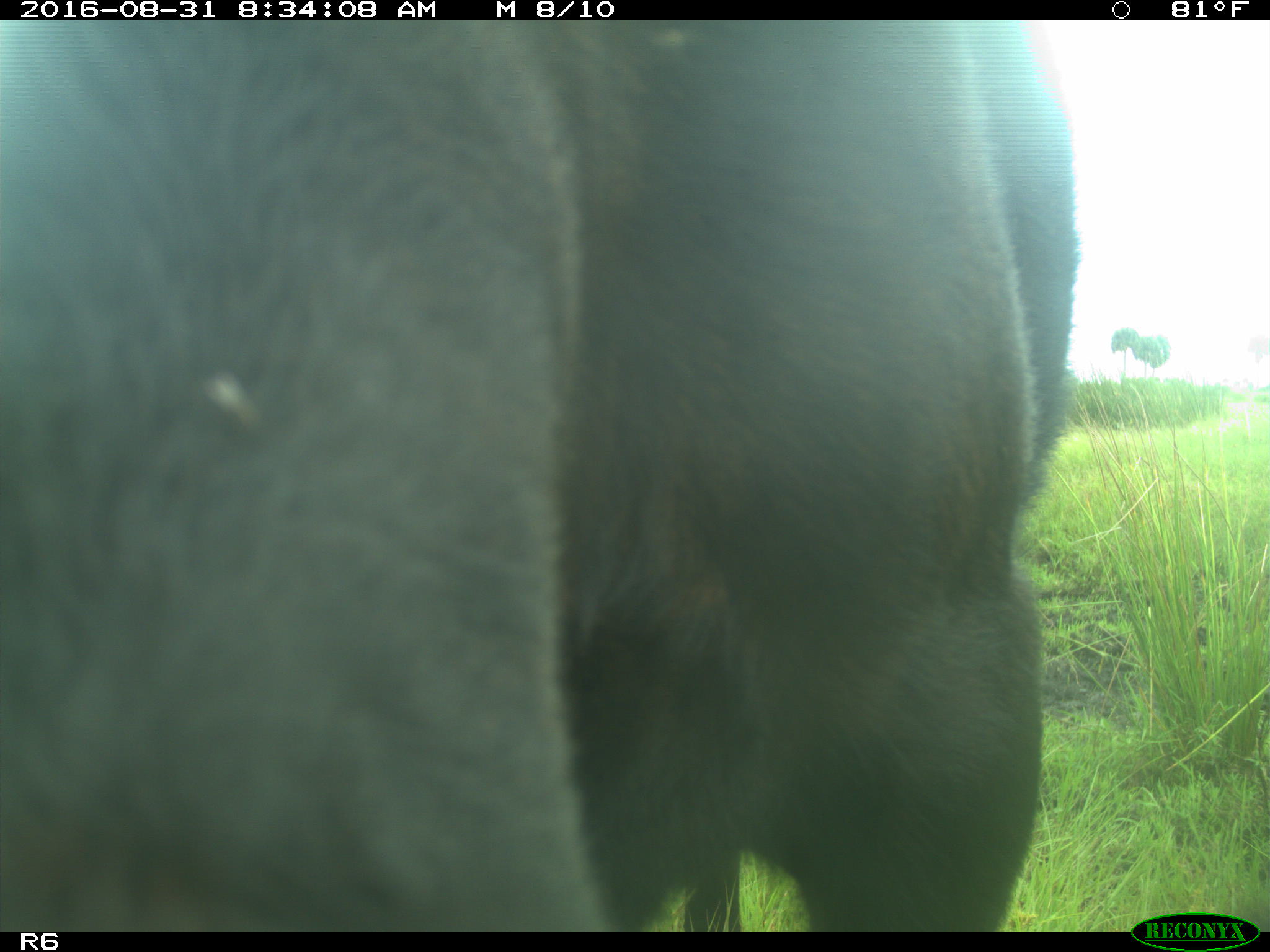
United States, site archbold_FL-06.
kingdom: Animalia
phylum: Chordata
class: Mammalia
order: Artiodactyla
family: Bovidae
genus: Bos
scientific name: Bos taurus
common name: domestic cow